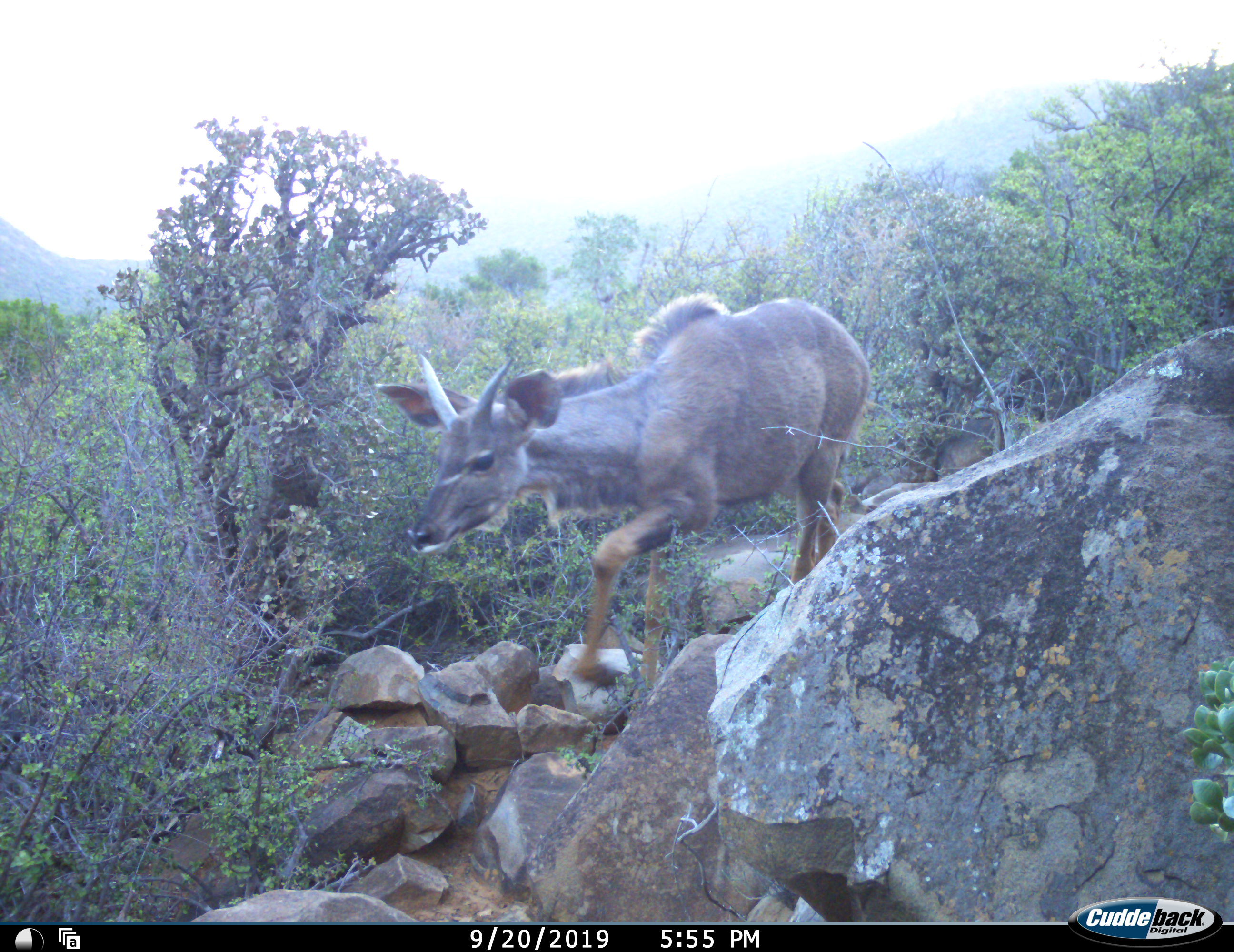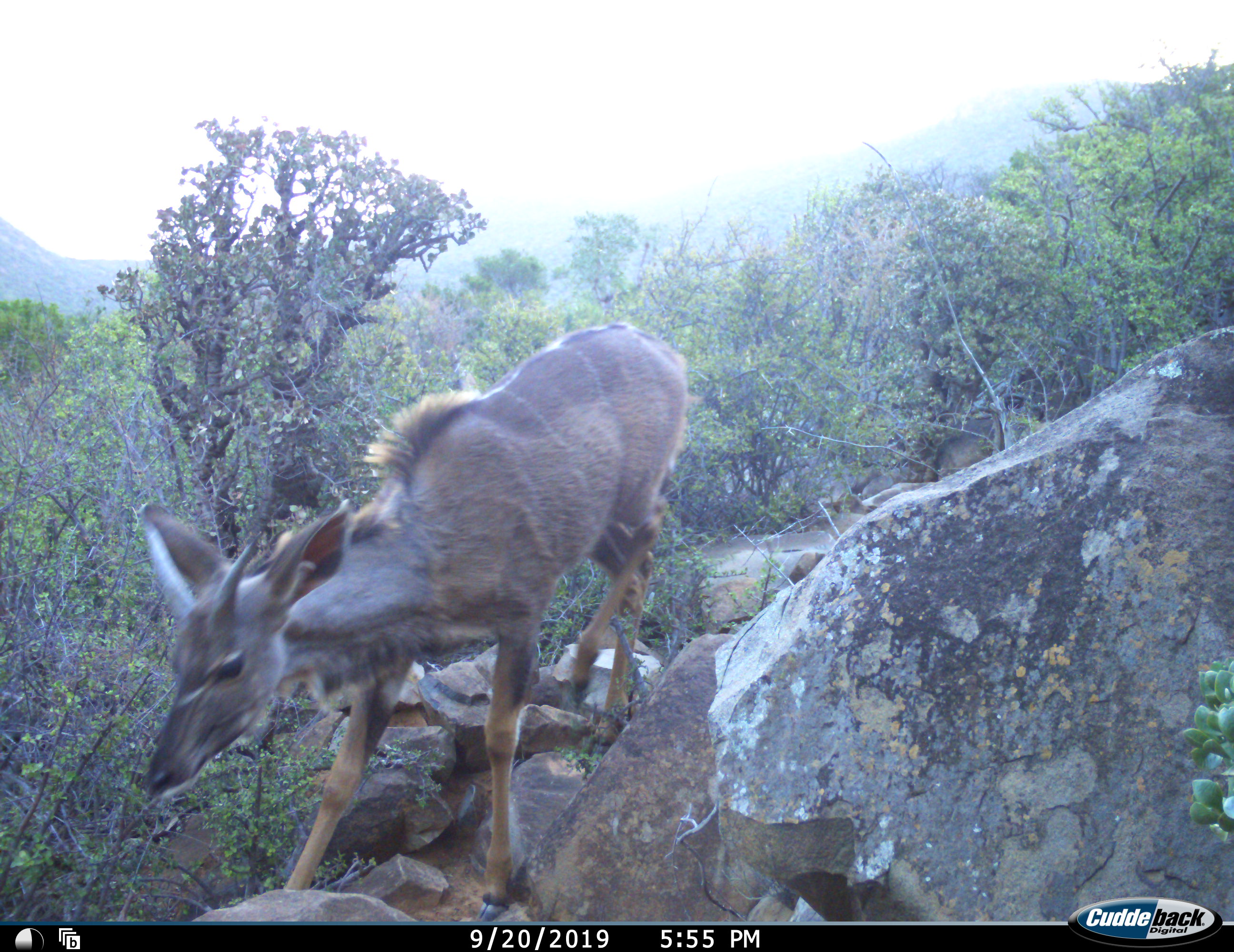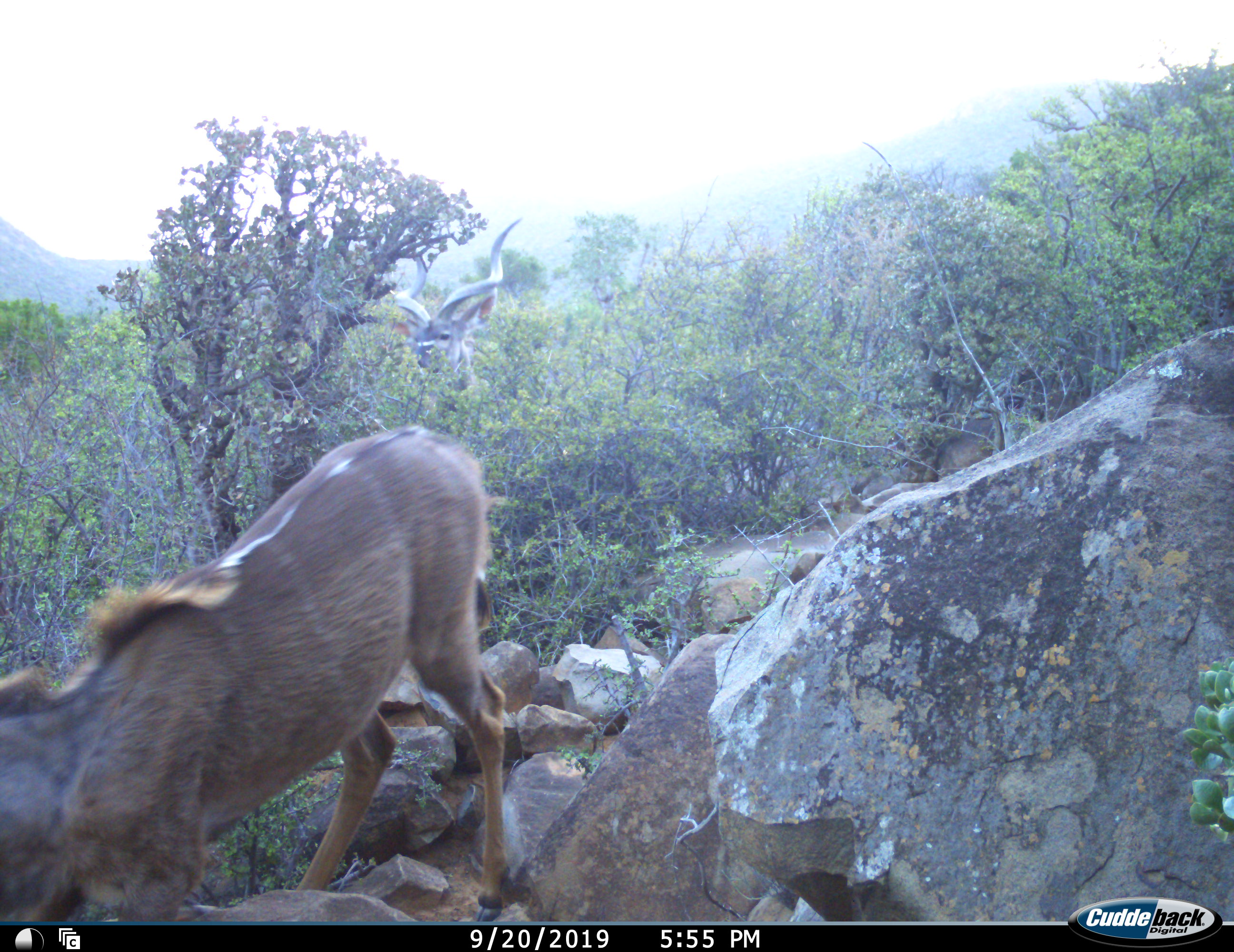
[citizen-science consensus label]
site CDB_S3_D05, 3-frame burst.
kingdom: Animalia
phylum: Chordata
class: Mammalia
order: Artiodactyla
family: Bovidae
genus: Tragelaphus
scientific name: Tragelaphus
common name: kudu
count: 1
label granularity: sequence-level